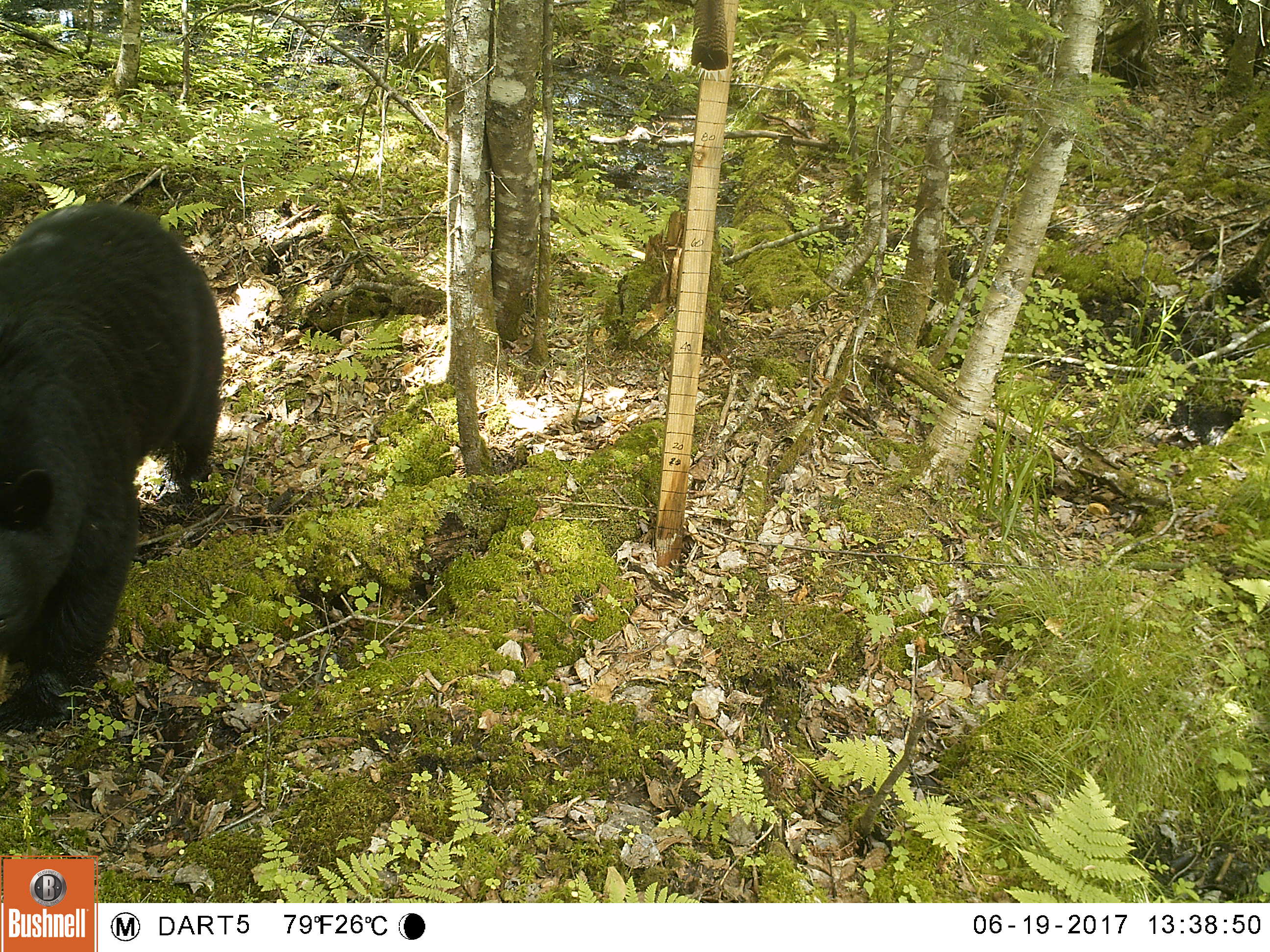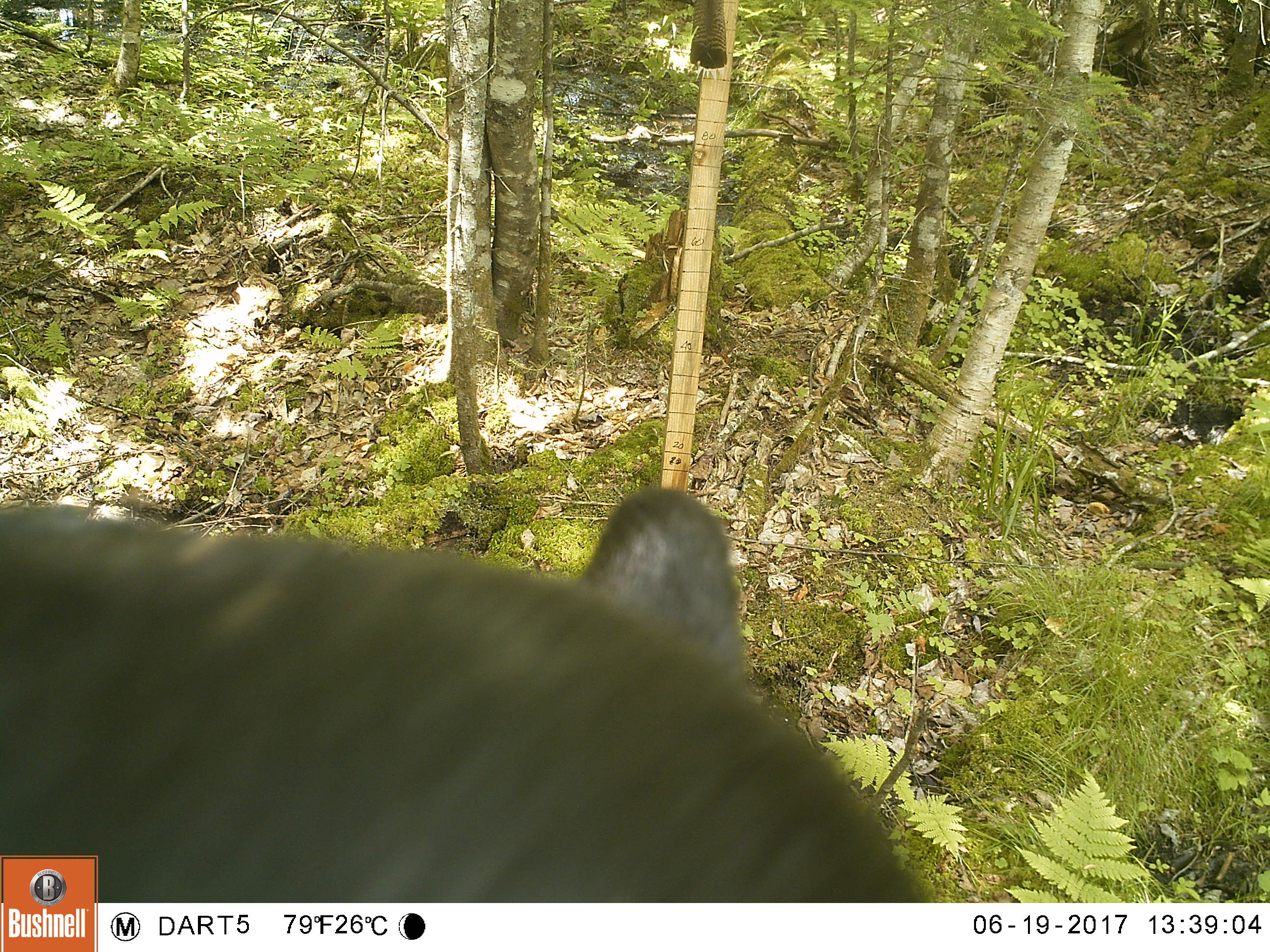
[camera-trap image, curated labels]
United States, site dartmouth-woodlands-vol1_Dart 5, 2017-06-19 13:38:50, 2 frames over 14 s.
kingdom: Animalia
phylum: Chordata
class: Mammalia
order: Carnivora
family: Ursidae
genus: Ursus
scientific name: Ursus americanus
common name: black bear